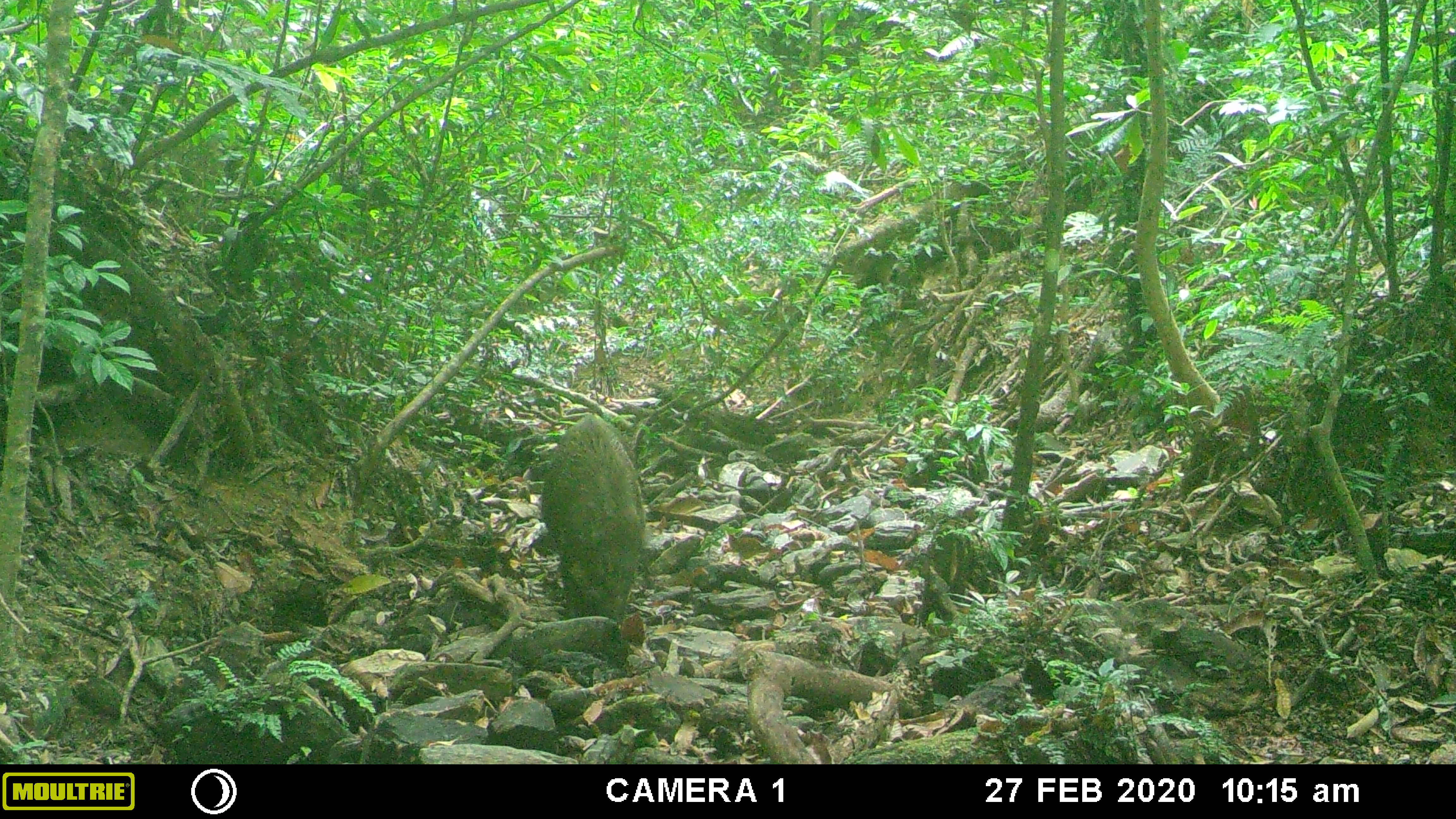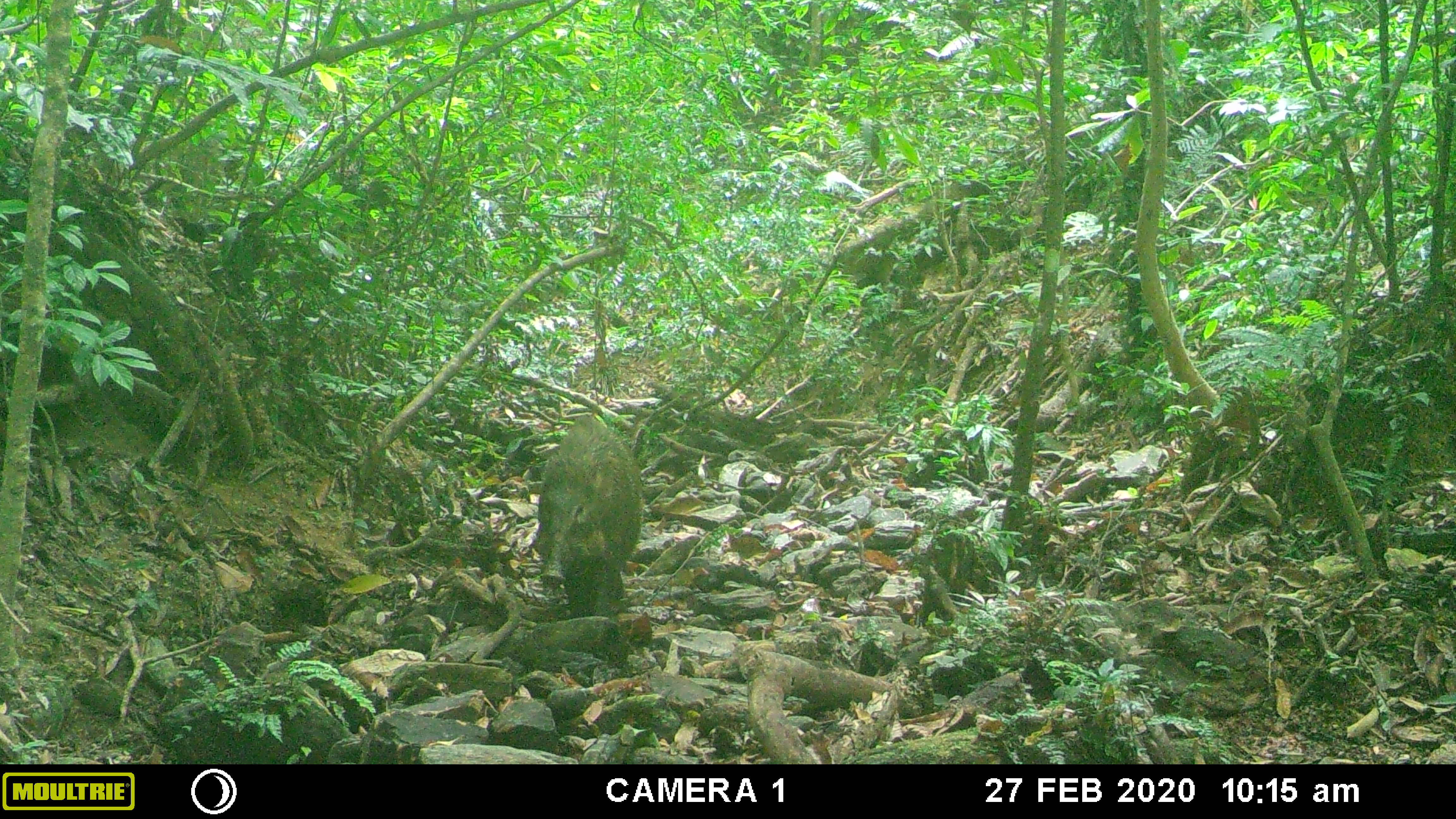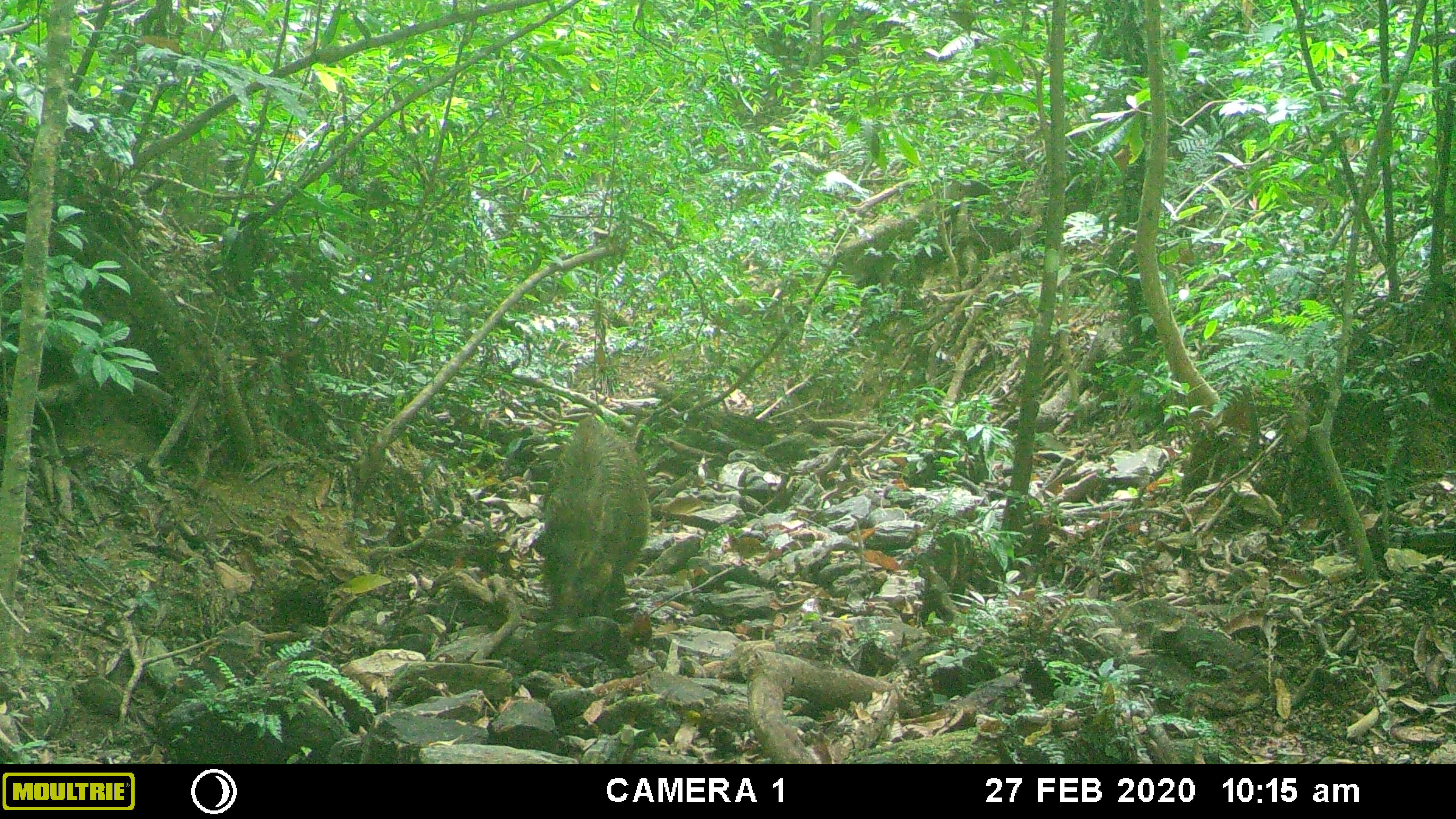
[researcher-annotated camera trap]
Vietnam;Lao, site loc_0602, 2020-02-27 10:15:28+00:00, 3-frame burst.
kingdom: Animalia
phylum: Chordata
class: Mammalia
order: Artiodactyla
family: Suidae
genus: Sus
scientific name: Sus scrofa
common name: eurasian wild pig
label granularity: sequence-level